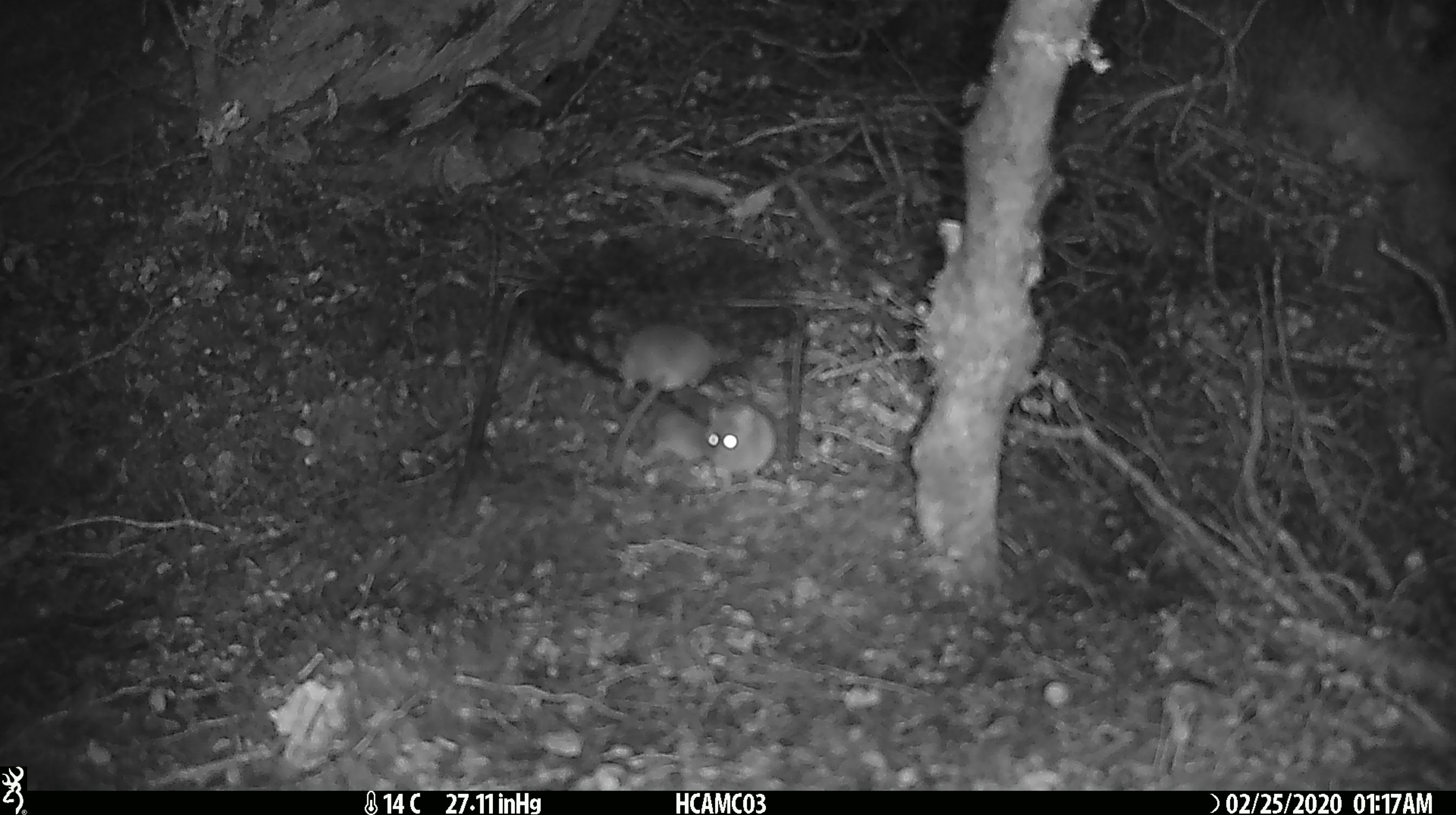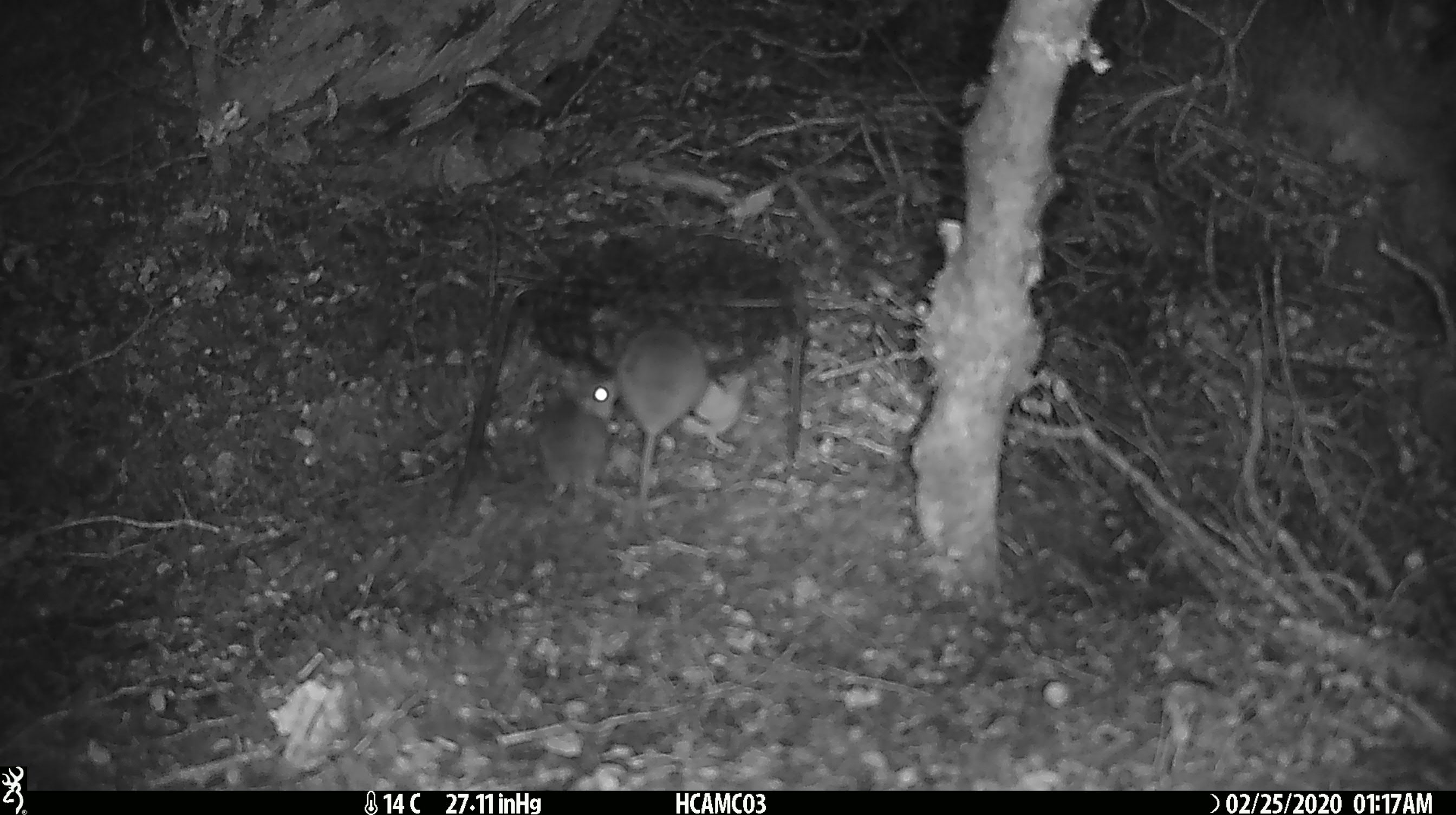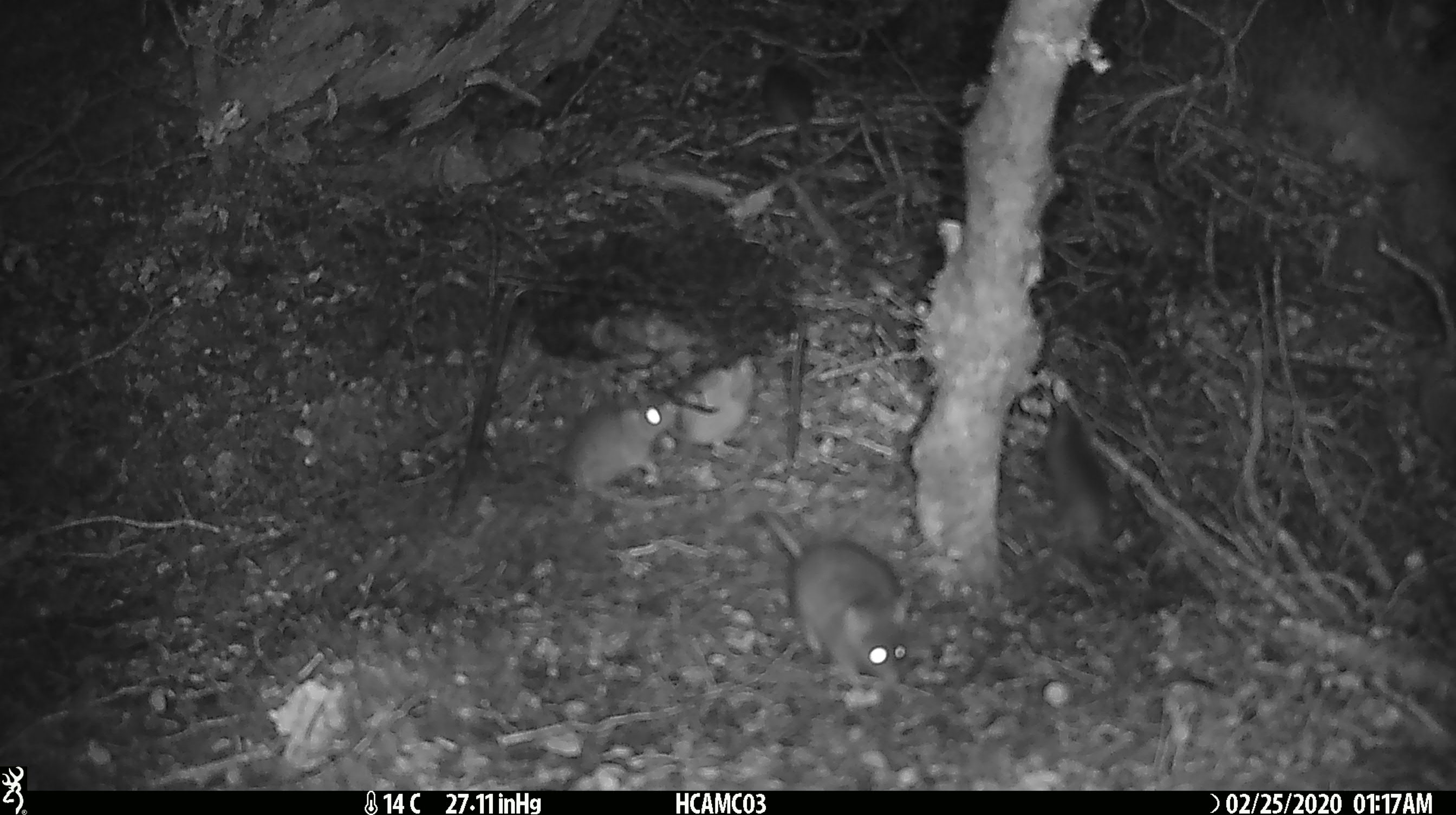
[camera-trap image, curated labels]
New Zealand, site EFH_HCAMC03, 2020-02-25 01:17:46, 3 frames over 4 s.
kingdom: Animalia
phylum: Chordata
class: Mammalia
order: Rodentia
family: Muridae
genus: Mus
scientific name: Mus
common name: mouse